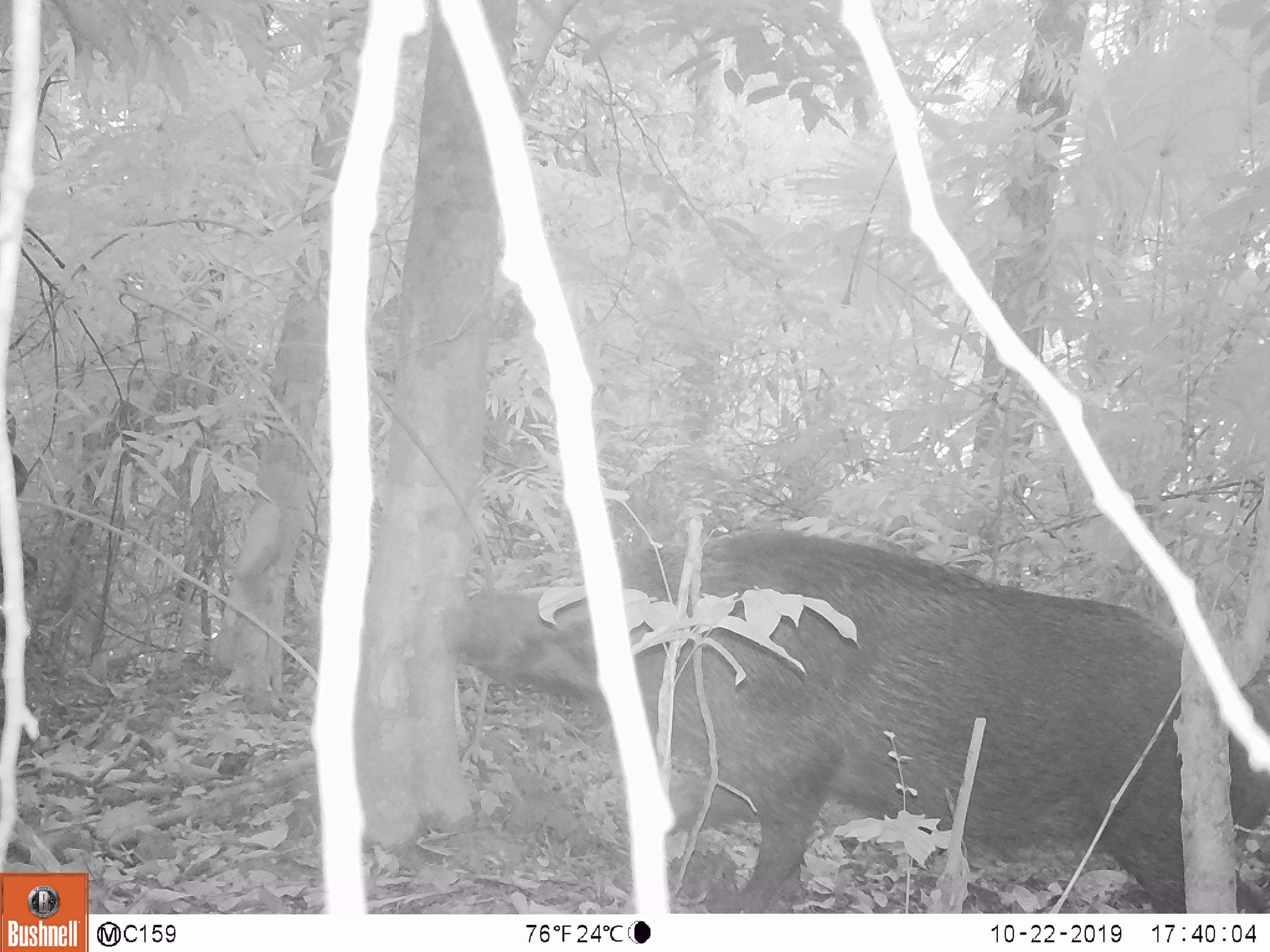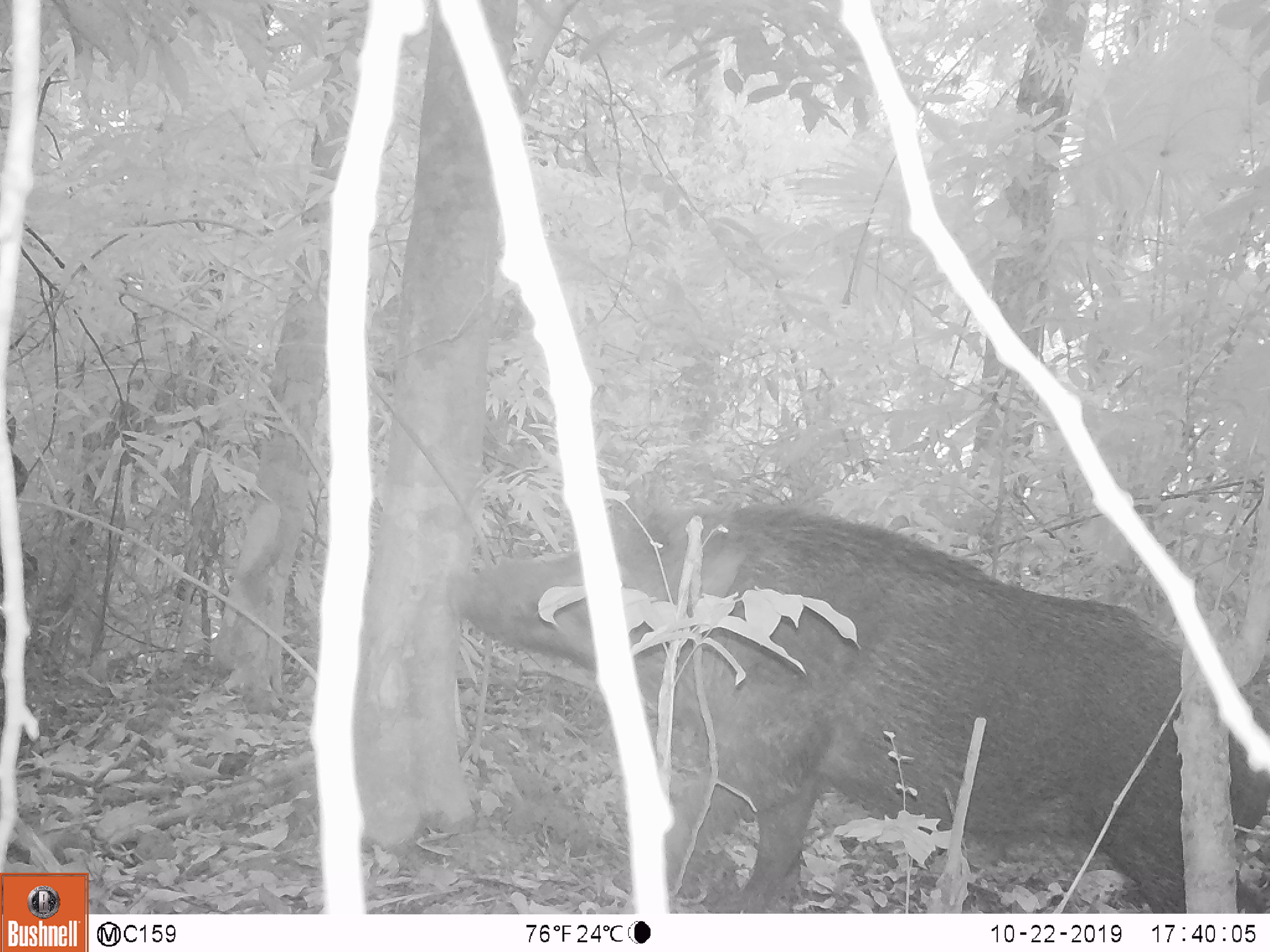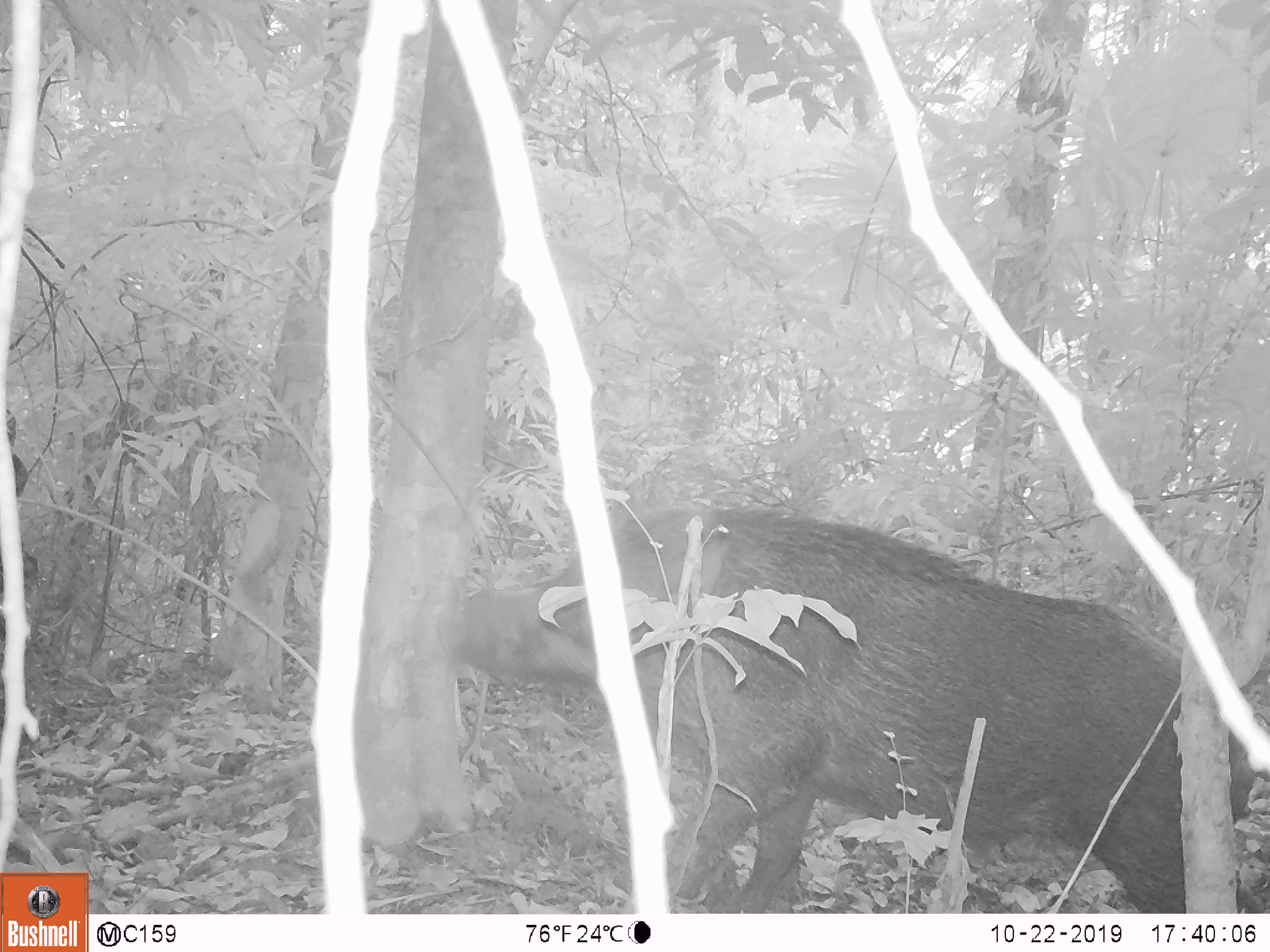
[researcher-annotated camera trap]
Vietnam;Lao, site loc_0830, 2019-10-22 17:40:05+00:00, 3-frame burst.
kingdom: Animalia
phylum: Chordata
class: Mammalia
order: Artiodactyla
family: Suidae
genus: Sus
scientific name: Sus scrofa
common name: eurasian wild pig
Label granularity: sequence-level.